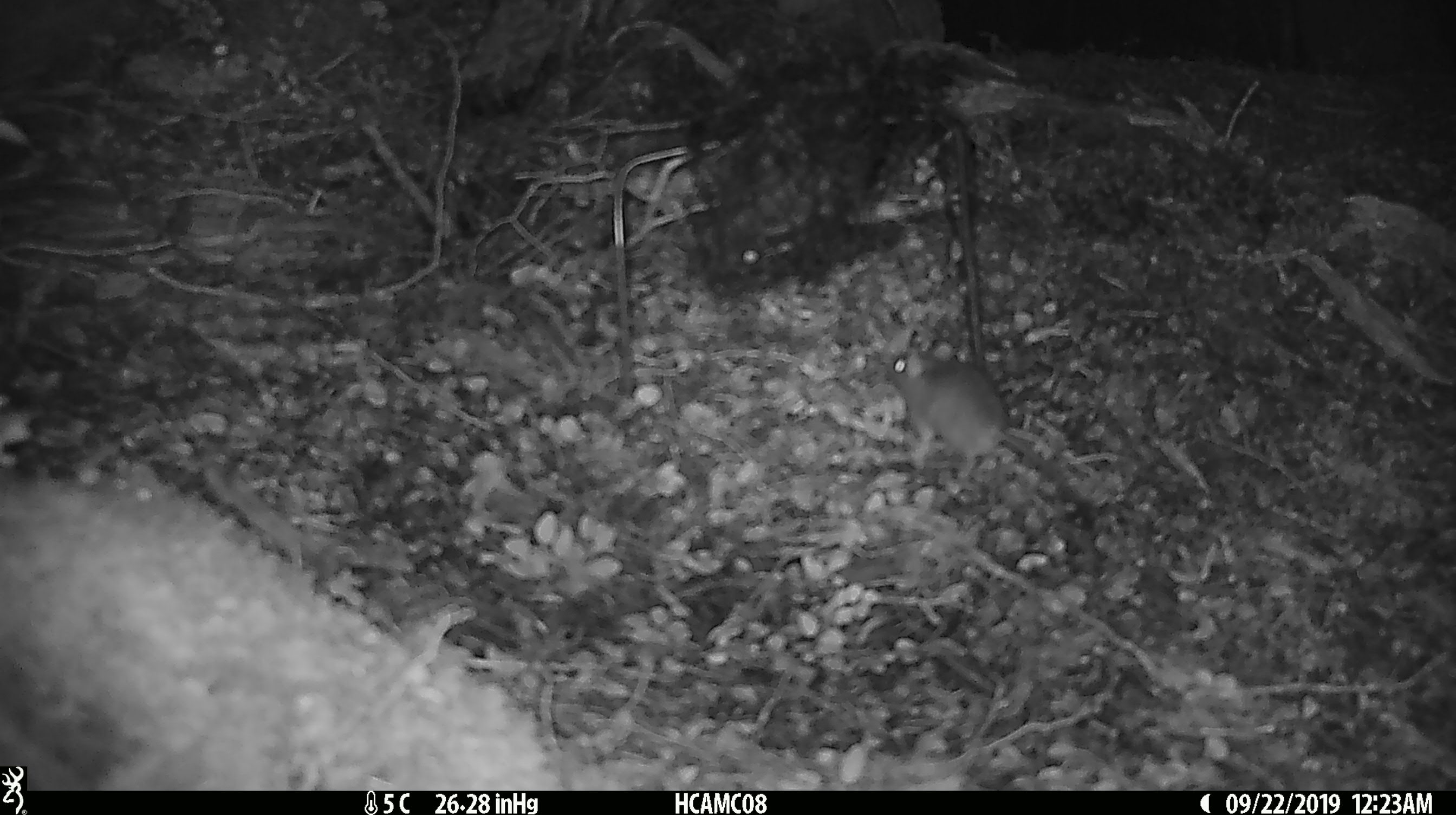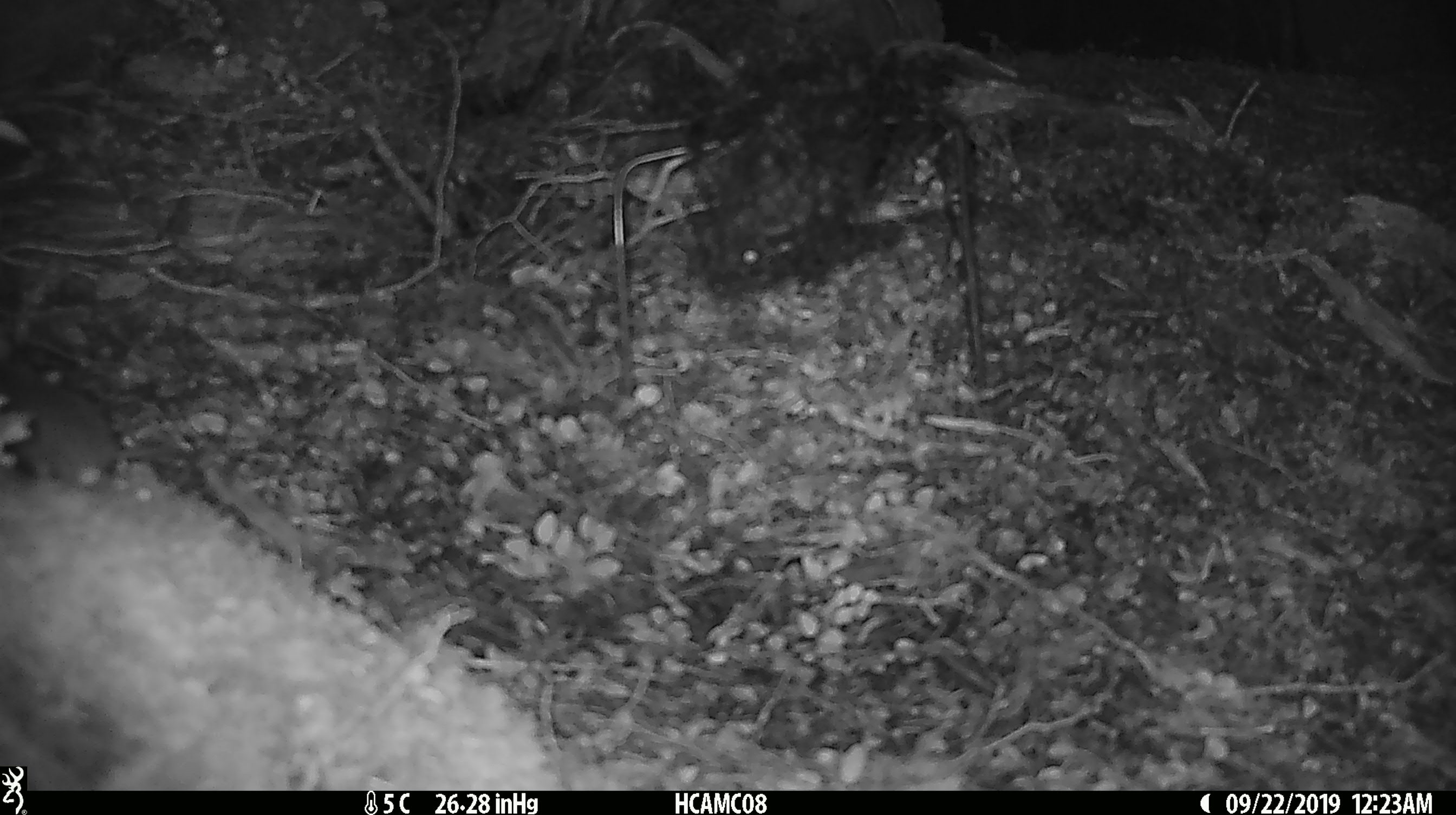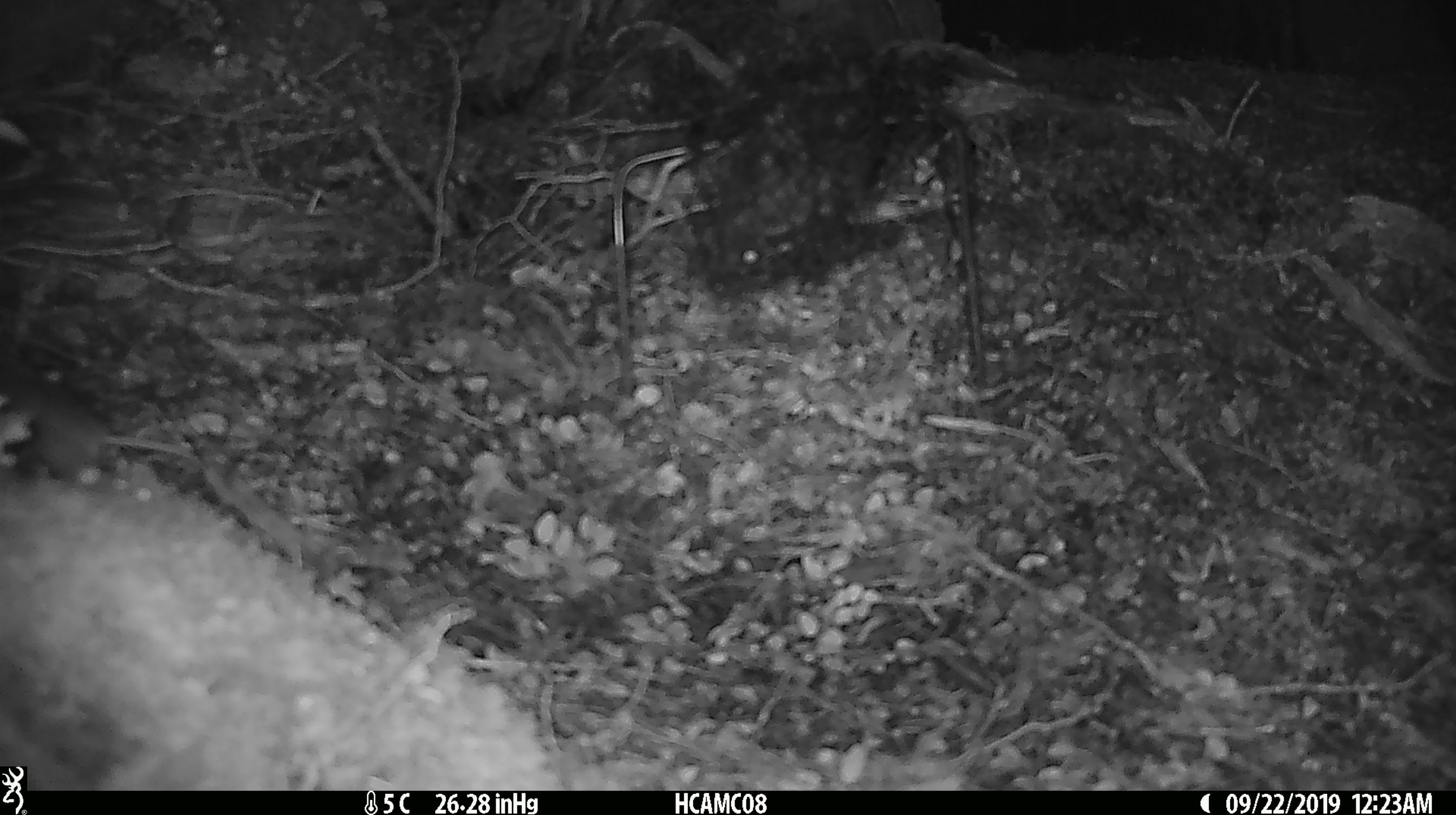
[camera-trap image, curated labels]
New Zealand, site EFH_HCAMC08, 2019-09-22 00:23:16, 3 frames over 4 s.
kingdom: Animalia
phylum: Chordata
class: Mammalia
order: Rodentia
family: Muridae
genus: Mus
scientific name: Mus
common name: mouse